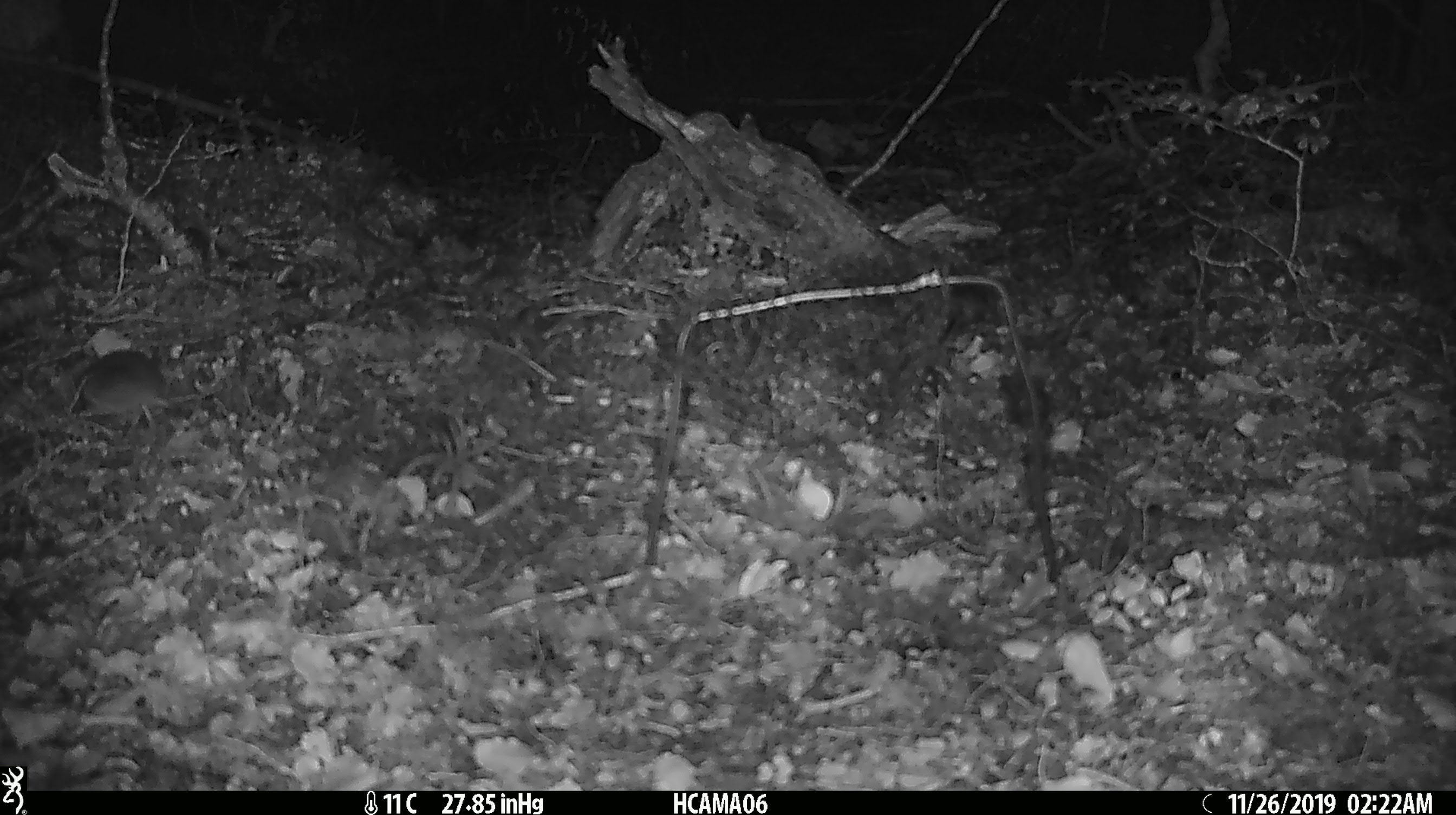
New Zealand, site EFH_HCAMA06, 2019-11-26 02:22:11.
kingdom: Animalia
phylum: Chordata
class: Mammalia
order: Rodentia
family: Muridae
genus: Mus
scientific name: Mus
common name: mouse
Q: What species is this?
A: Mouse (Mus).